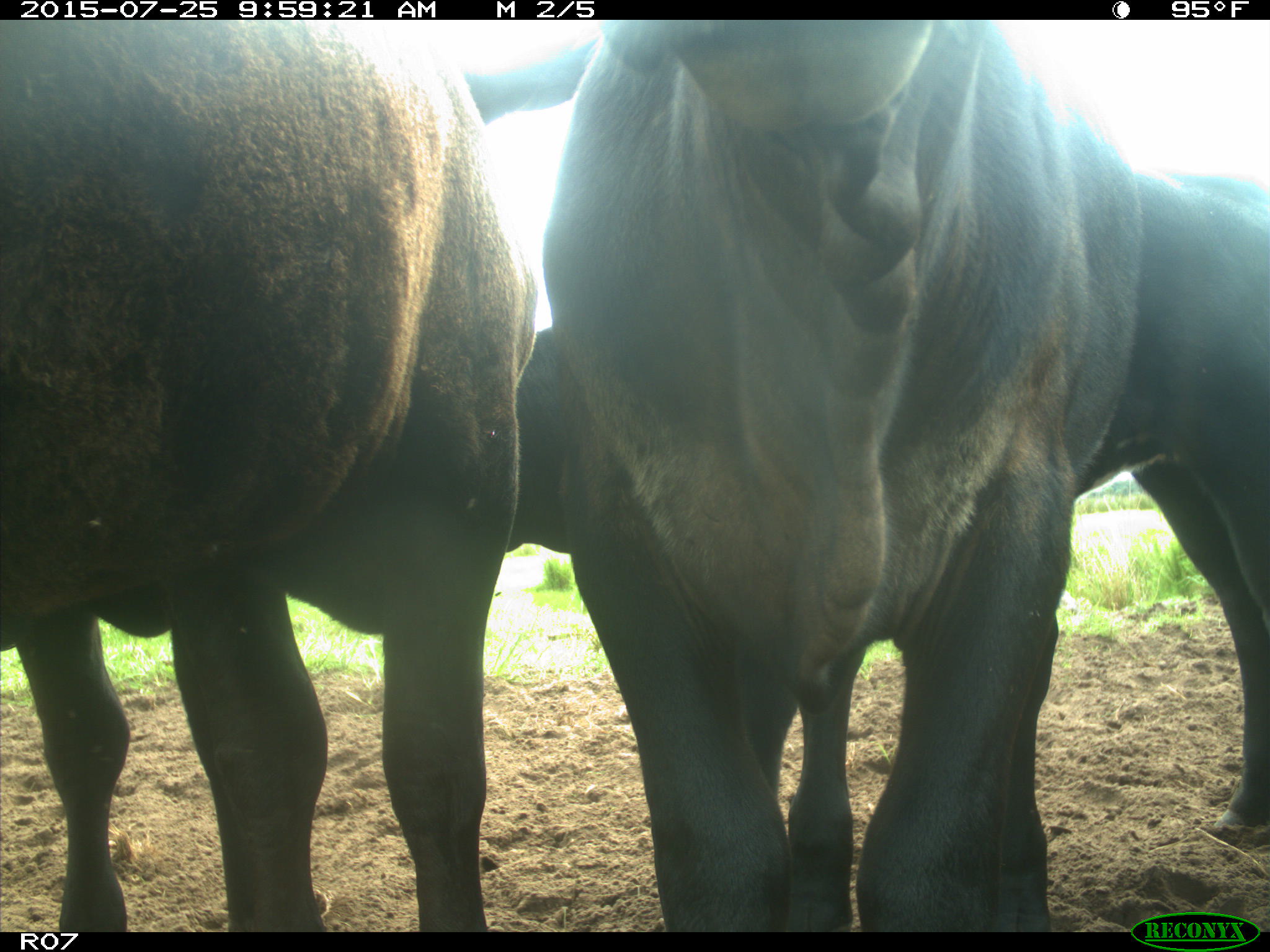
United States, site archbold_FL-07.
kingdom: Animalia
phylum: Chordata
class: Mammalia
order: Artiodactyla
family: Bovidae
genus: Bos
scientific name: Bos taurus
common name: domestic cow